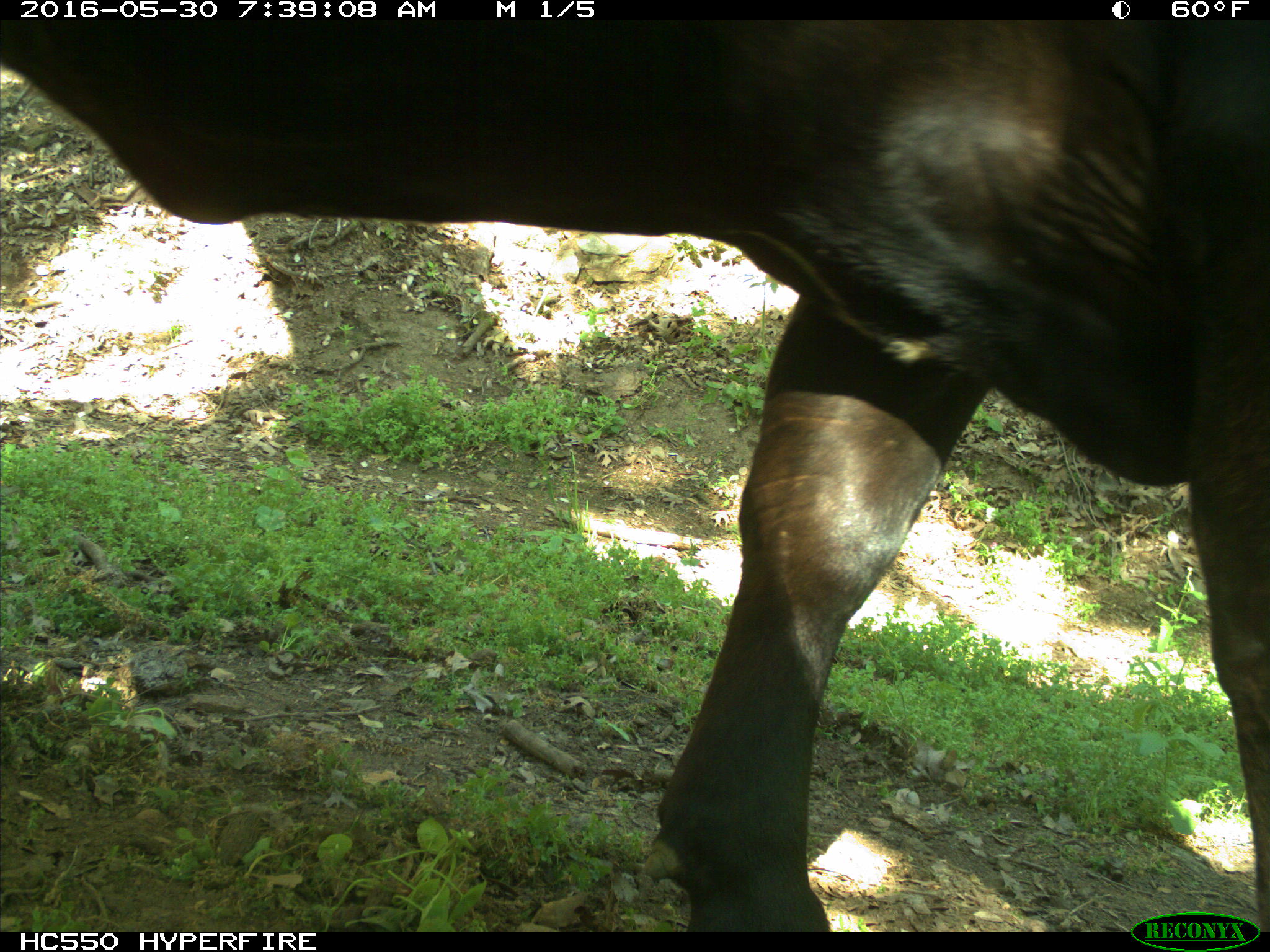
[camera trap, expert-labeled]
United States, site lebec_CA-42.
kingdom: Animalia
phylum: Chordata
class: Mammalia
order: Artiodactyla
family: Bovidae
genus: Bos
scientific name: Bos taurus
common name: domestic cow